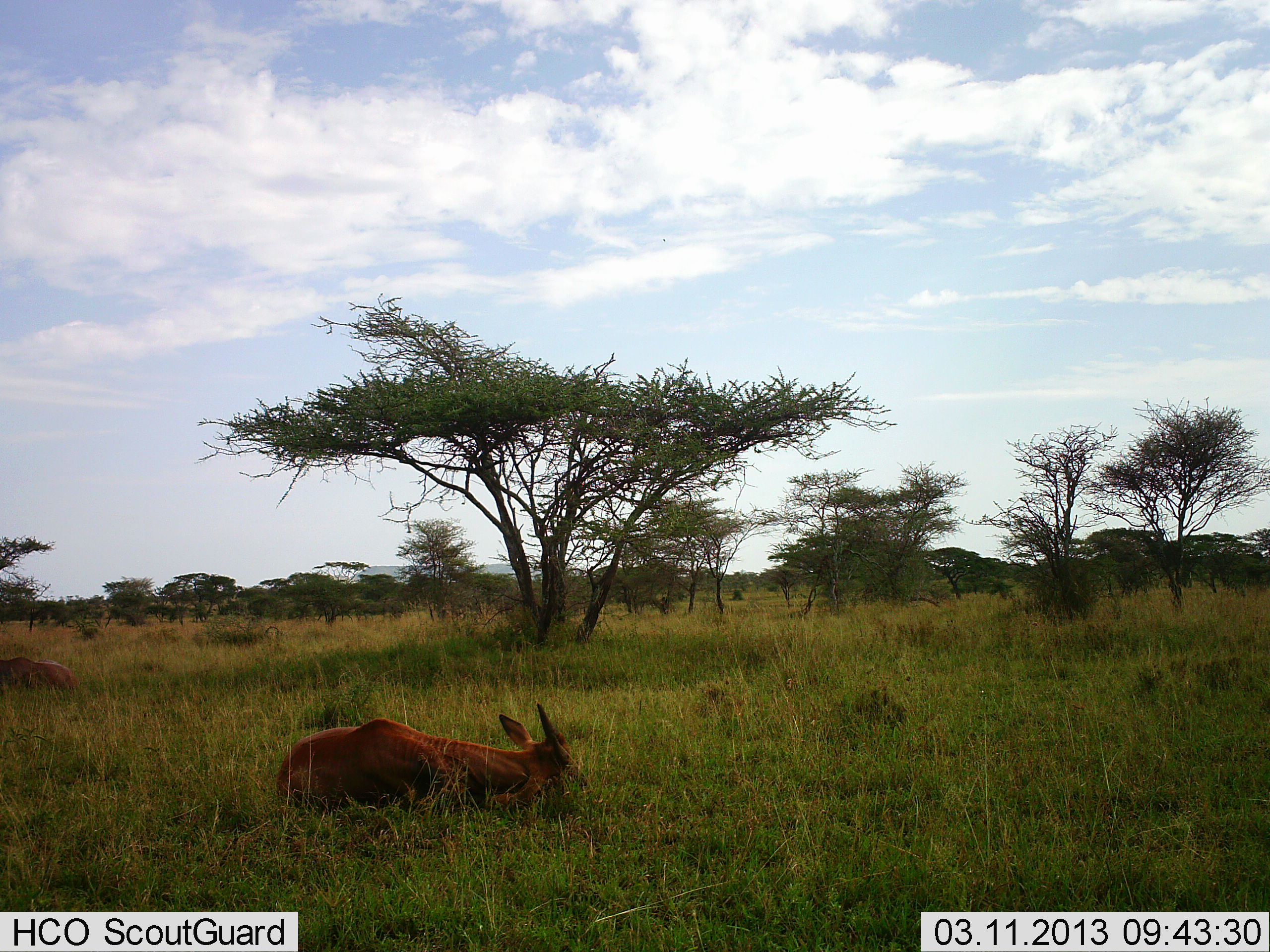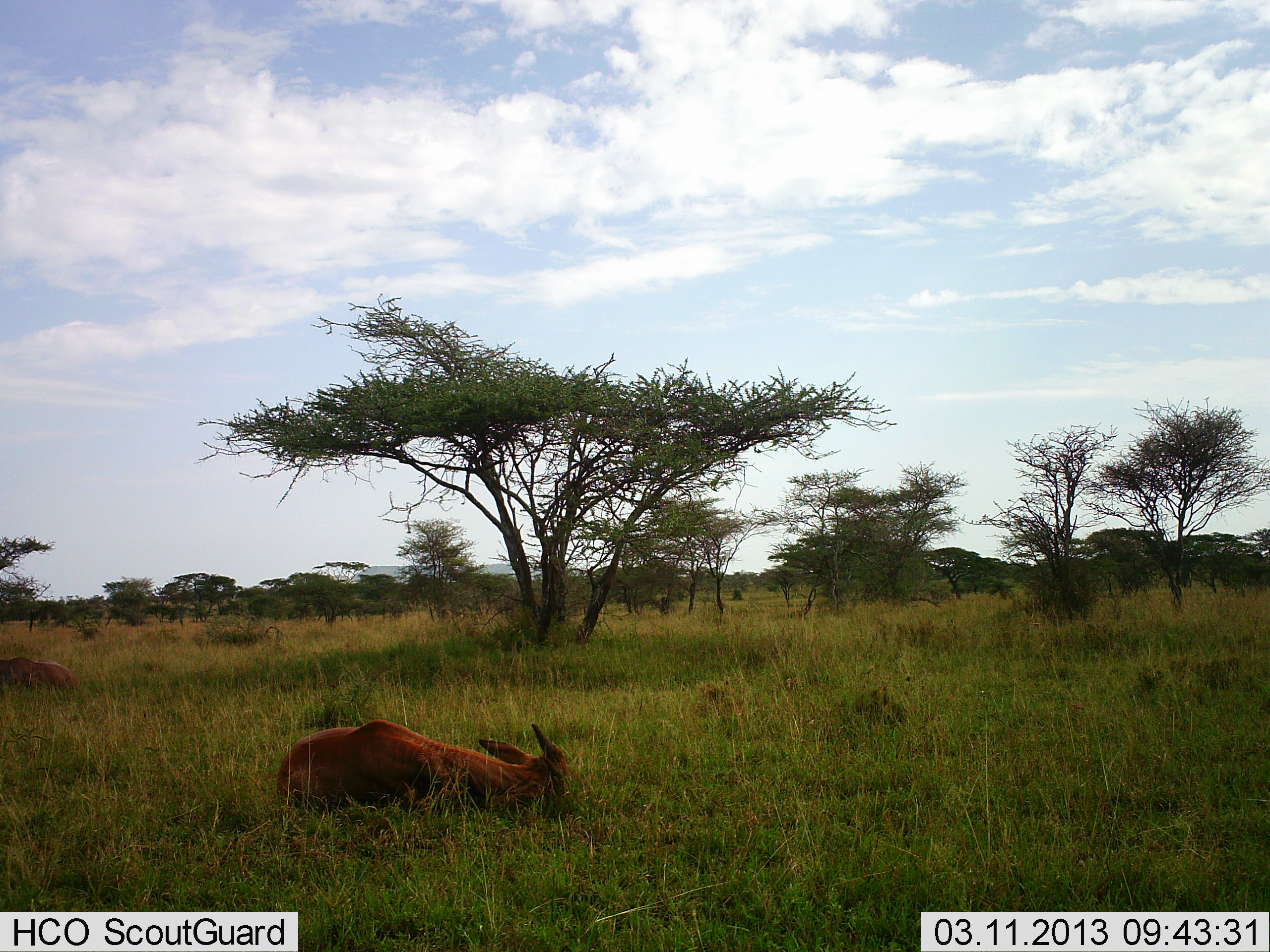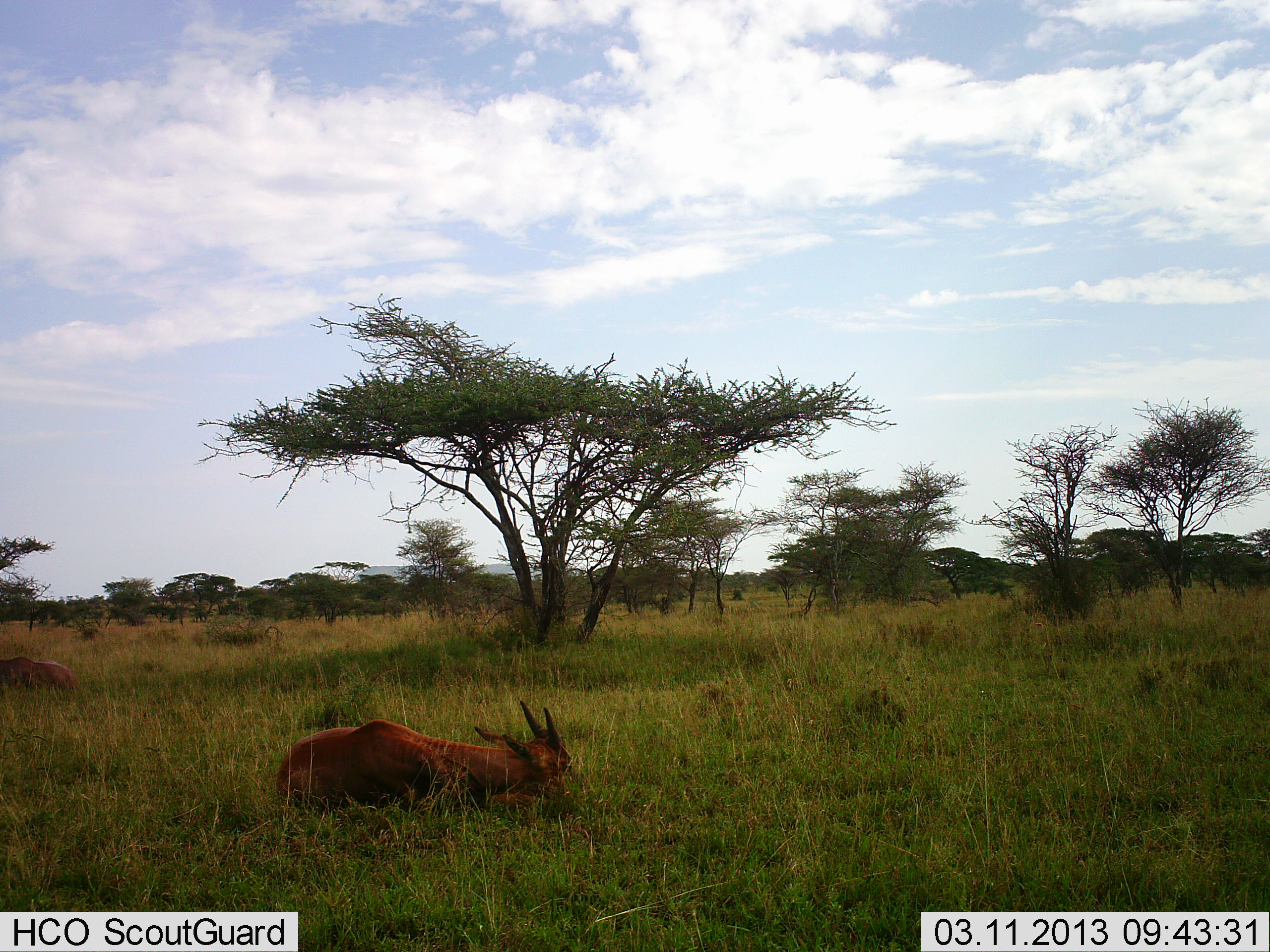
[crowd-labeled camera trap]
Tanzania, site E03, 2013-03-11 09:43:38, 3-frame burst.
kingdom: Animalia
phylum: Chordata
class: Mammalia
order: Artiodactyla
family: Bovidae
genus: Tragelaphus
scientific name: Tragelaphus scriptus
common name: bushbuck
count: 2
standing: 0%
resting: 100%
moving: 0%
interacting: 0%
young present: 0%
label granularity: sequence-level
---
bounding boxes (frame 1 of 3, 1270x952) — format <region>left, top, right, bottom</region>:
animal: <region>274, 702, 588, 824</region>; <region>0, 657, 78, 696</region>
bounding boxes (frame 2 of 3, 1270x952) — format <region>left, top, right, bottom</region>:
animal: <region>274, 718, 584, 817</region>; <region>0, 656, 80, 692</region>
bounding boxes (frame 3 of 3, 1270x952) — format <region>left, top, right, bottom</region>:
animal: <region>276, 698, 595, 815</region>; <region>0, 657, 78, 692</region>